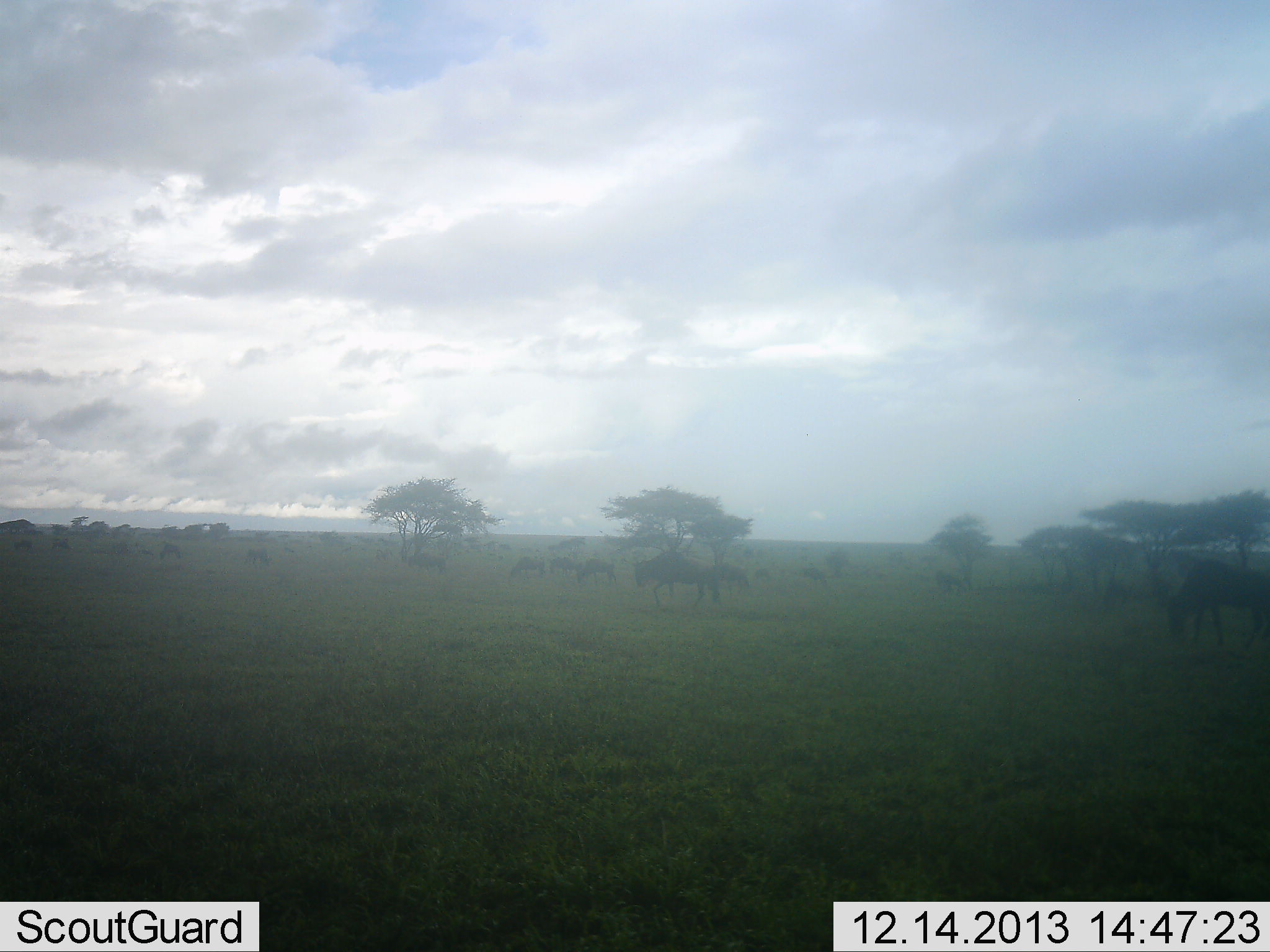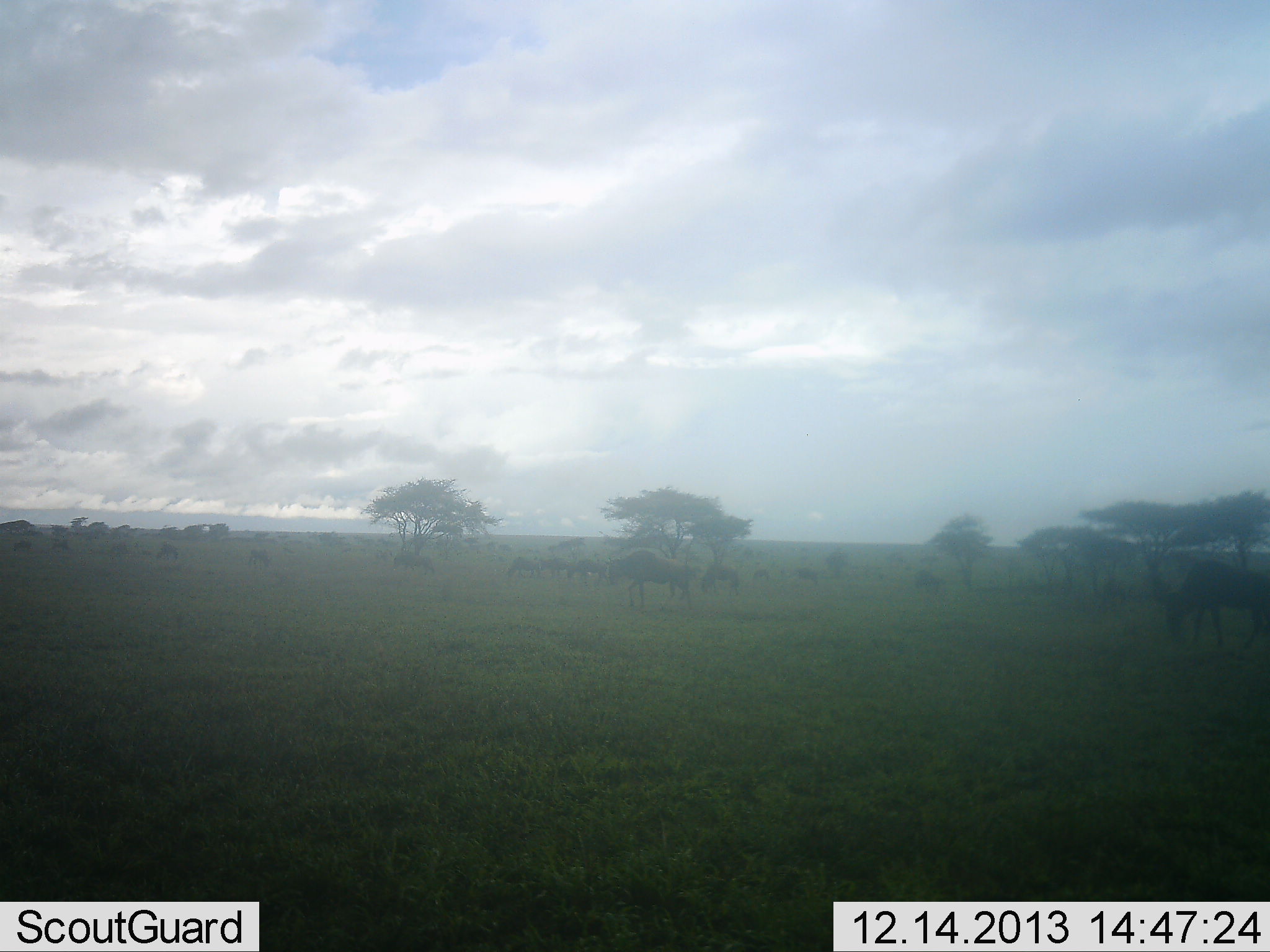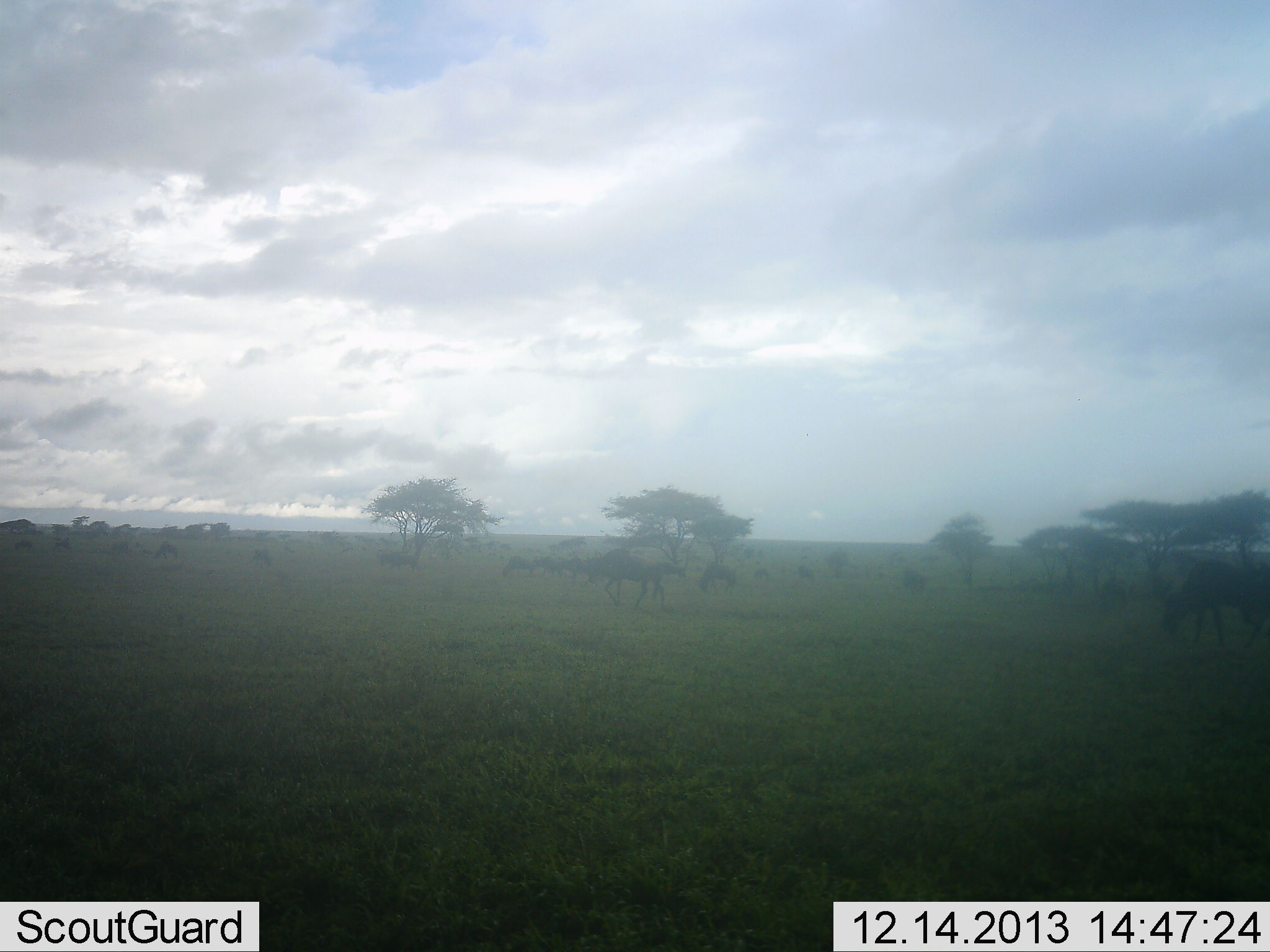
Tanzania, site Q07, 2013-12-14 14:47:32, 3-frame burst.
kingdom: Animalia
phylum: Chordata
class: Mammalia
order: Artiodactyla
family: Bovidae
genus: Connochaetes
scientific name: Connochaetes taurinus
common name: blue wildebeest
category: wildebeest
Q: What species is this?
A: Wildebeest (blue wildebeest) (Connochaetes taurinus).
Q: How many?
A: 11-50.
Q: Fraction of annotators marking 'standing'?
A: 50%.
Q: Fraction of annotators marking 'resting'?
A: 0%.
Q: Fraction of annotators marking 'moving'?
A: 60%.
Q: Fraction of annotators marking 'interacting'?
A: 0%.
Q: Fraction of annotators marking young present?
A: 0%.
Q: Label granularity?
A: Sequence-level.